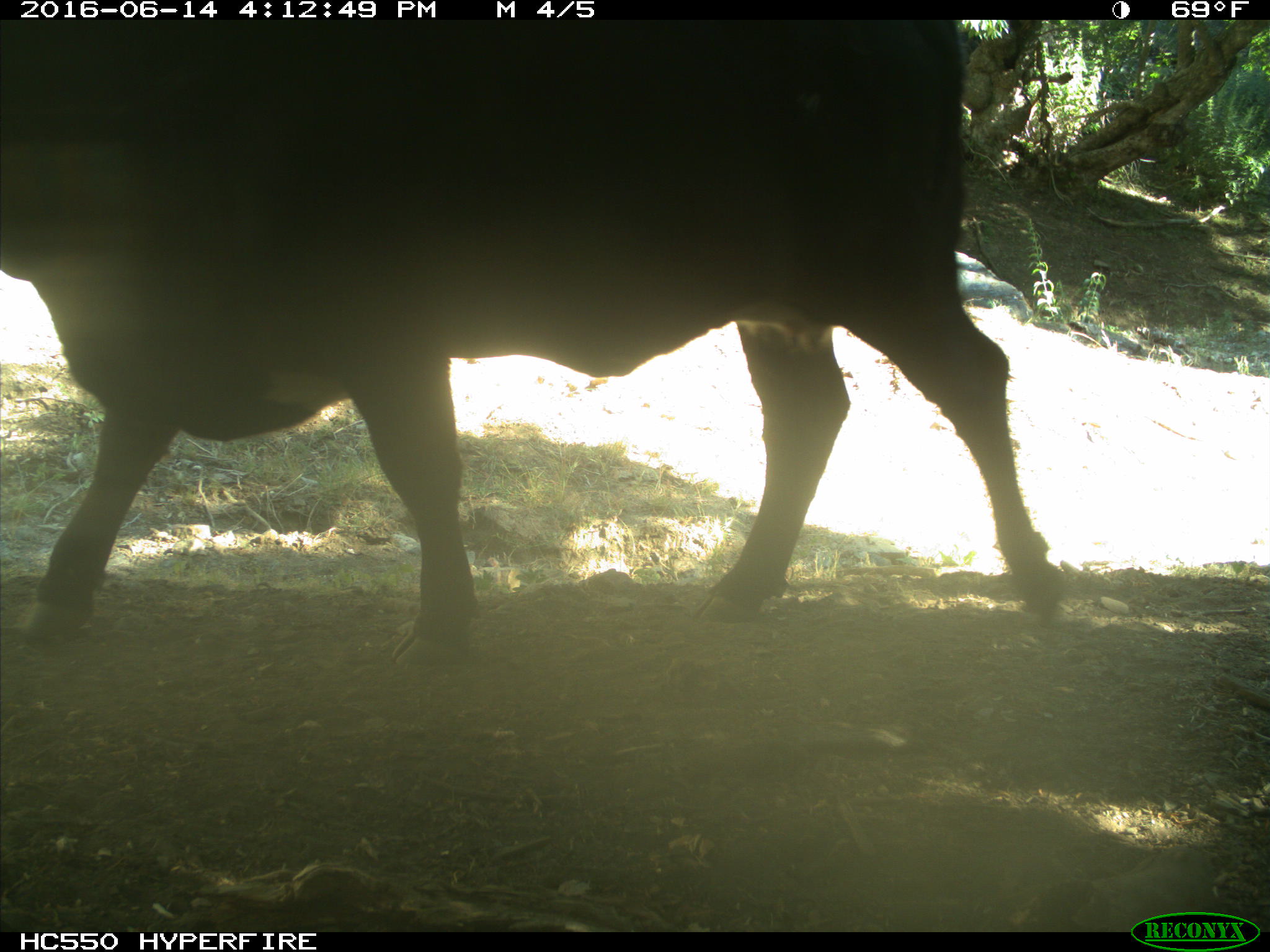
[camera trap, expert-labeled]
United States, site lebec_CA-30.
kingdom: Animalia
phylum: Chordata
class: Mammalia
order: Artiodactyla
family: Bovidae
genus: Bos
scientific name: Bos taurus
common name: domestic cow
Bos taurus (domestic cow).